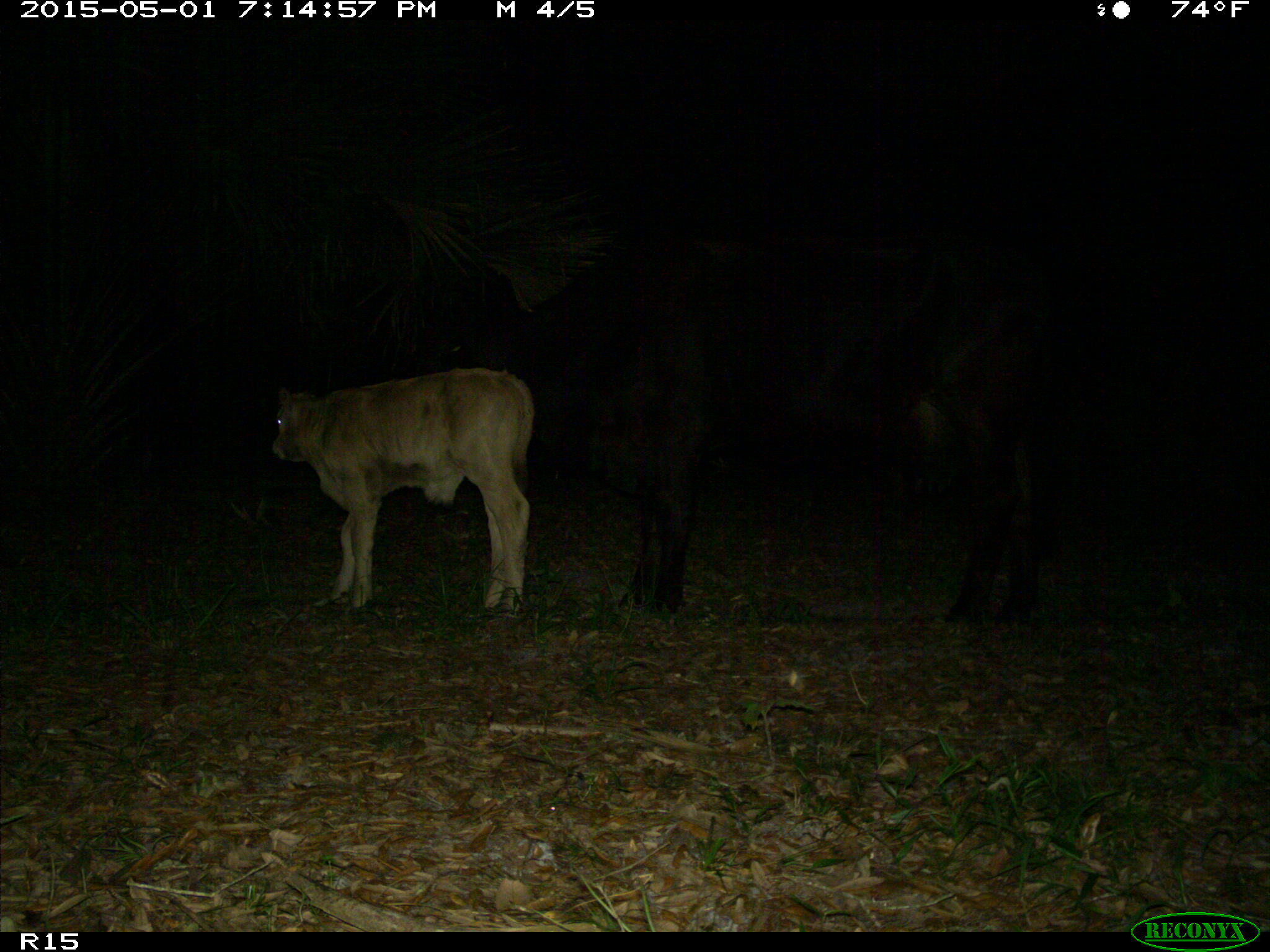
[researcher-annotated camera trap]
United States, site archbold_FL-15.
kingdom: Animalia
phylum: Chordata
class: Mammalia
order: Artiodactyla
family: Bovidae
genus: Bos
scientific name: Bos taurus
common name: domestic cow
Bos taurus (domestic cow).